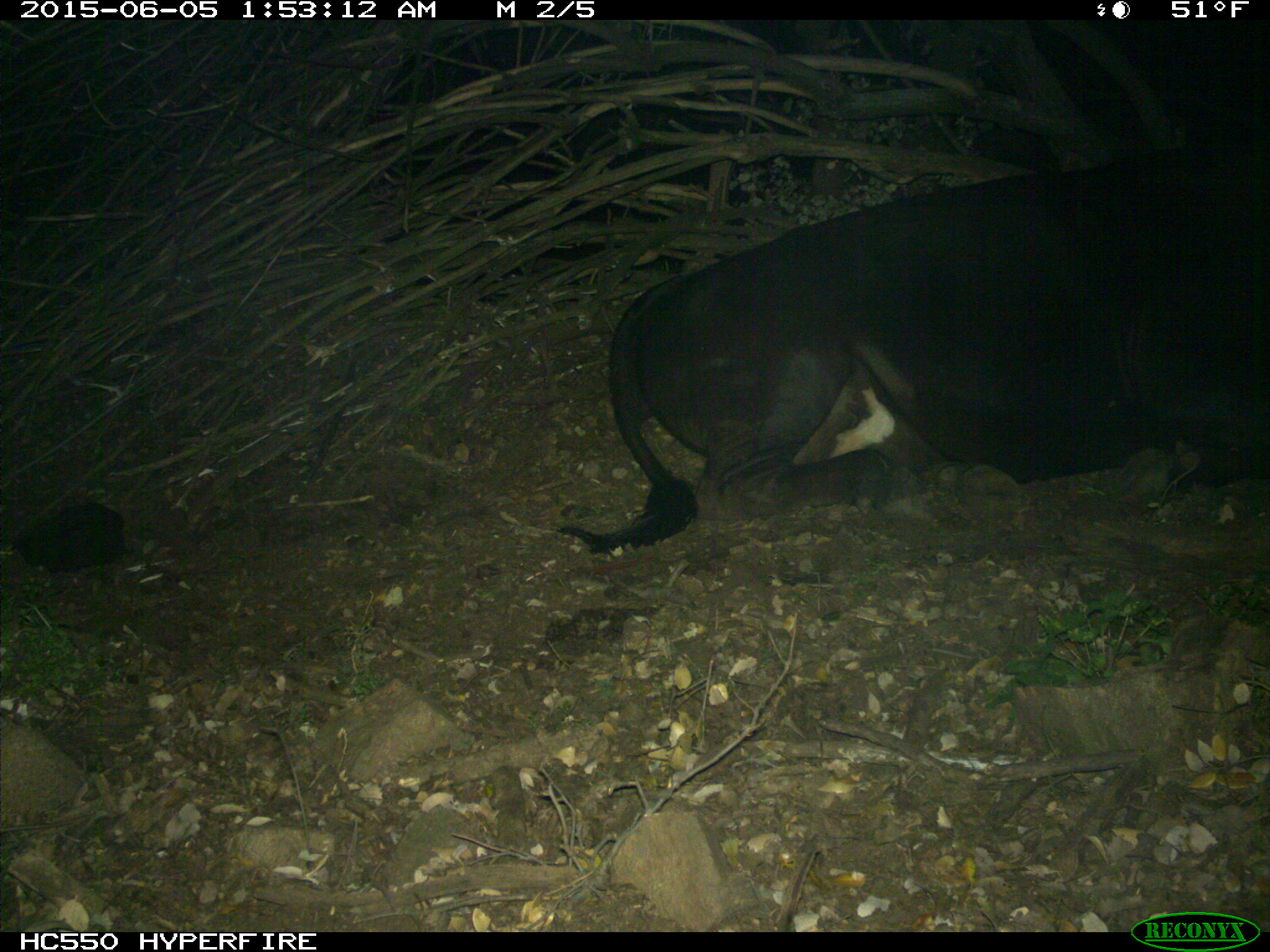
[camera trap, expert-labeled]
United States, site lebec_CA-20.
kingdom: Animalia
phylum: Chordata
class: Mammalia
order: Artiodactyla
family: Bovidae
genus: Bos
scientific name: Bos taurus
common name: domestic cow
Bos taurus (domestic cow).